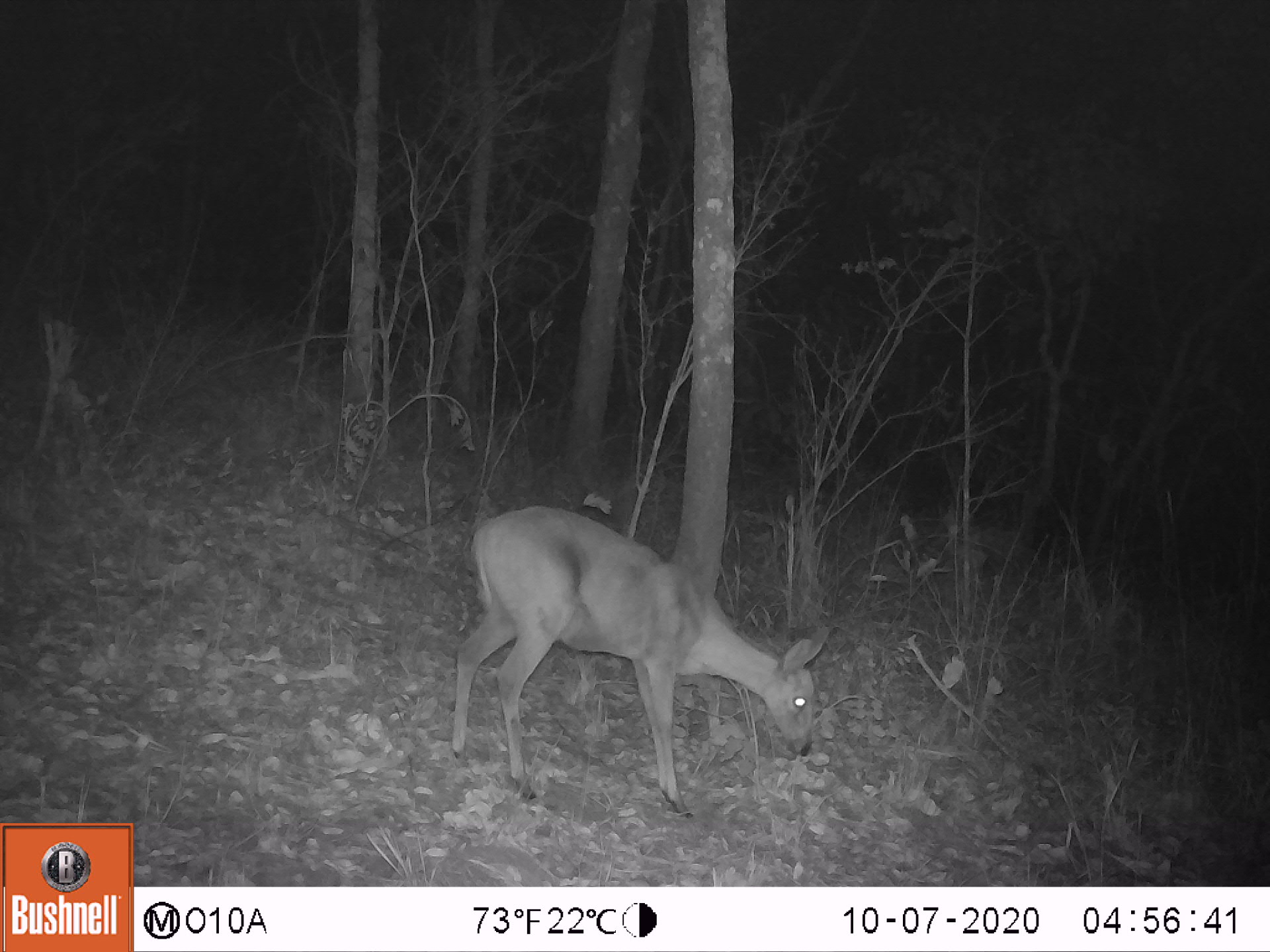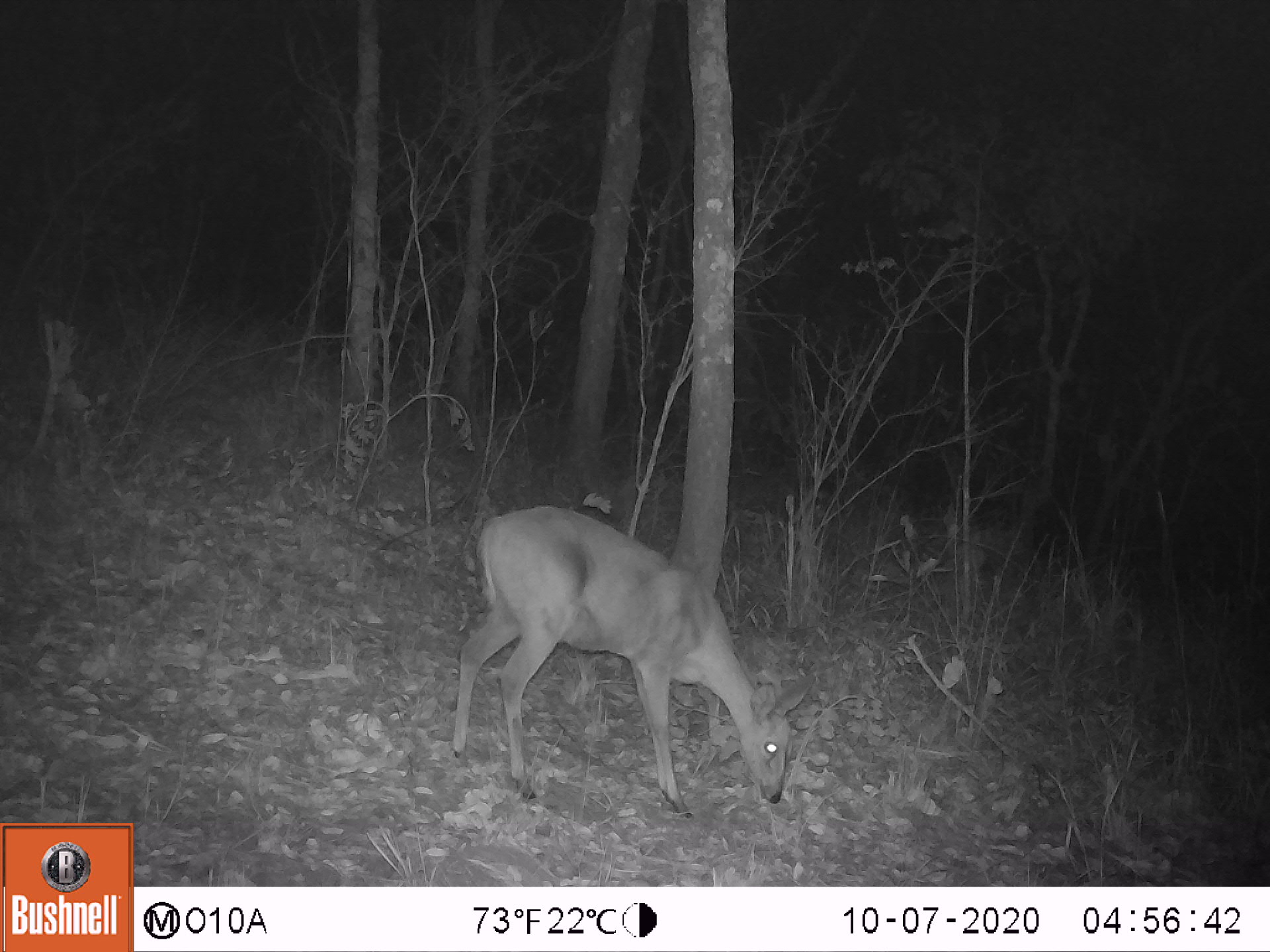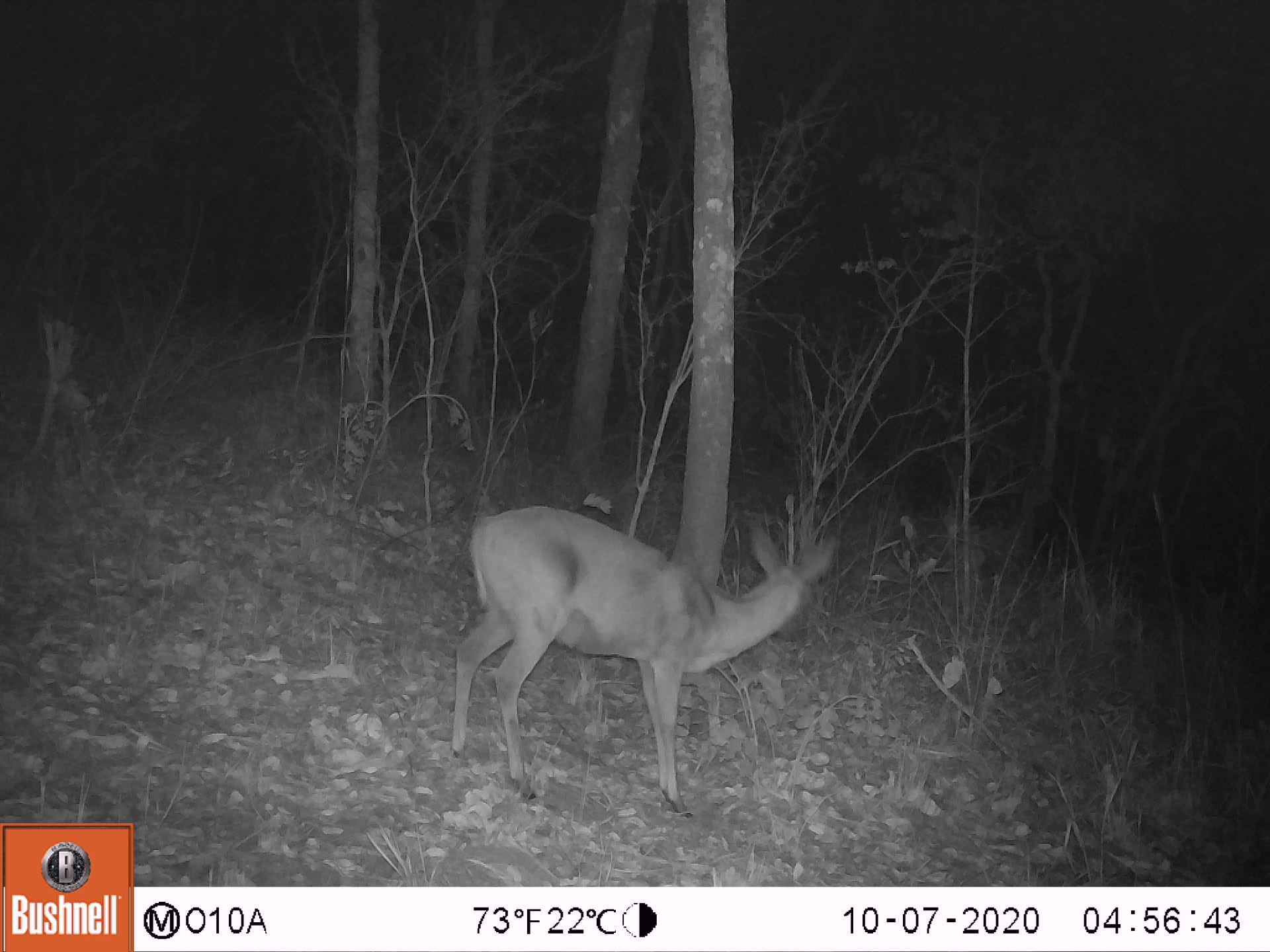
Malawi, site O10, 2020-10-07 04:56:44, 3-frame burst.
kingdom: Animalia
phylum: Chordata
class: Mammalia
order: Artiodactyla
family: Bovidae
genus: Sylvicapra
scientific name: Sylvicapra grimmia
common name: common duiker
Common duiker (Sylvicapra grimmia), count 1.